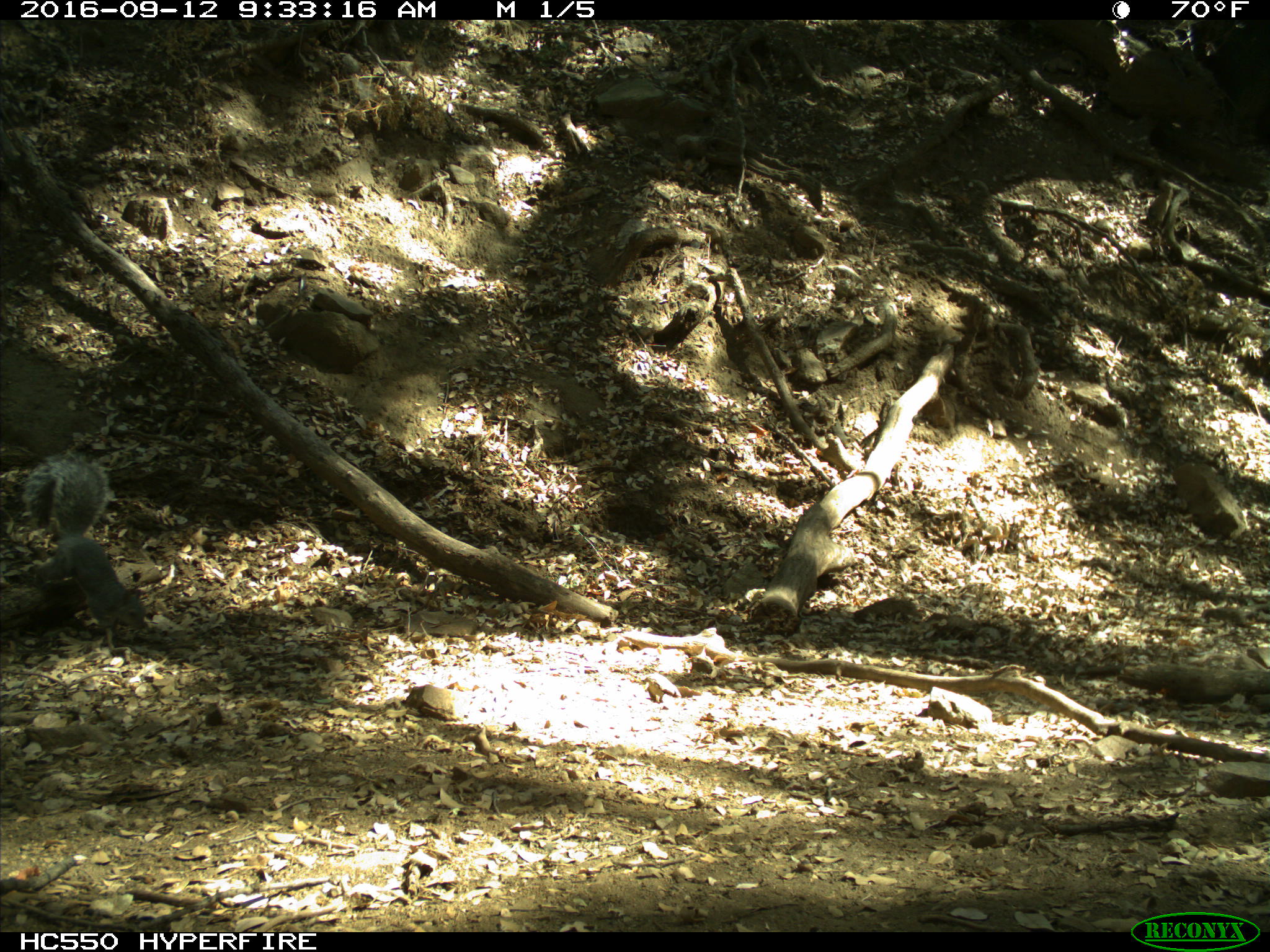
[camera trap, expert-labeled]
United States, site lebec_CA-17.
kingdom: Animalia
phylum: Chordata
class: Mammalia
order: Rodentia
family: Sciuridae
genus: Sciurus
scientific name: Sciurus carolinensis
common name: eastern gray squirrel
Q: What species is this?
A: Sciurus carolinensis (eastern gray squirrel).